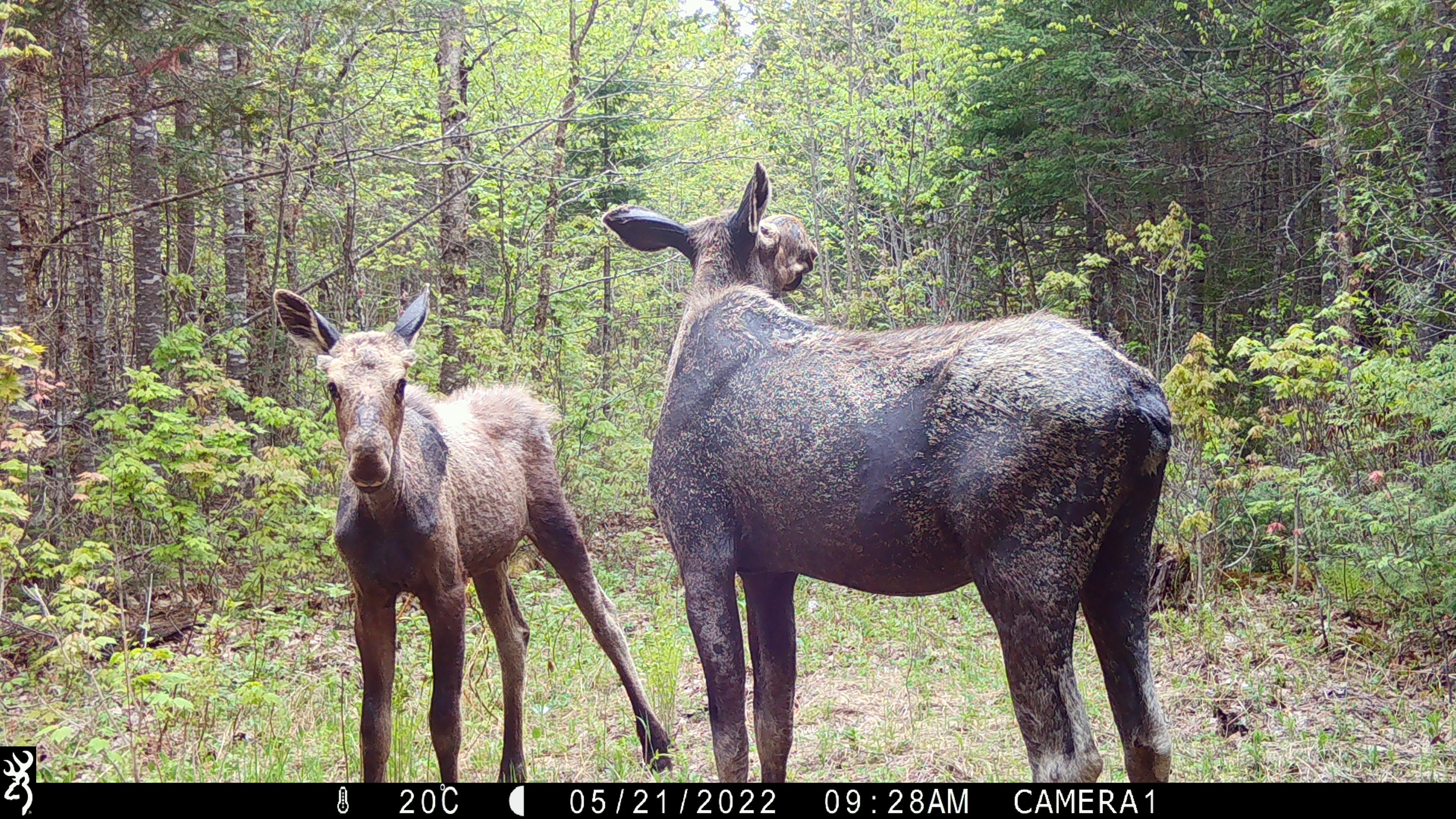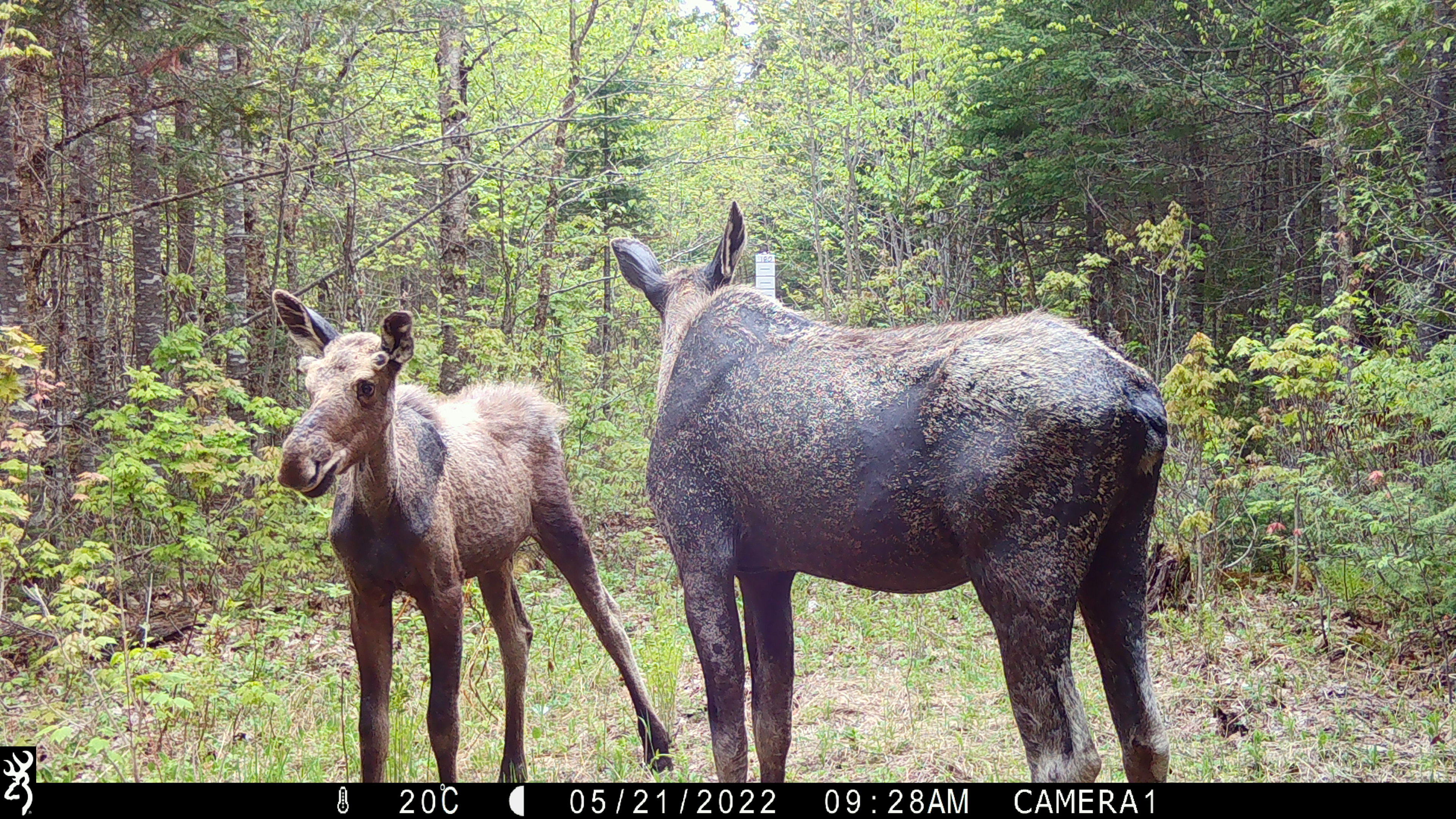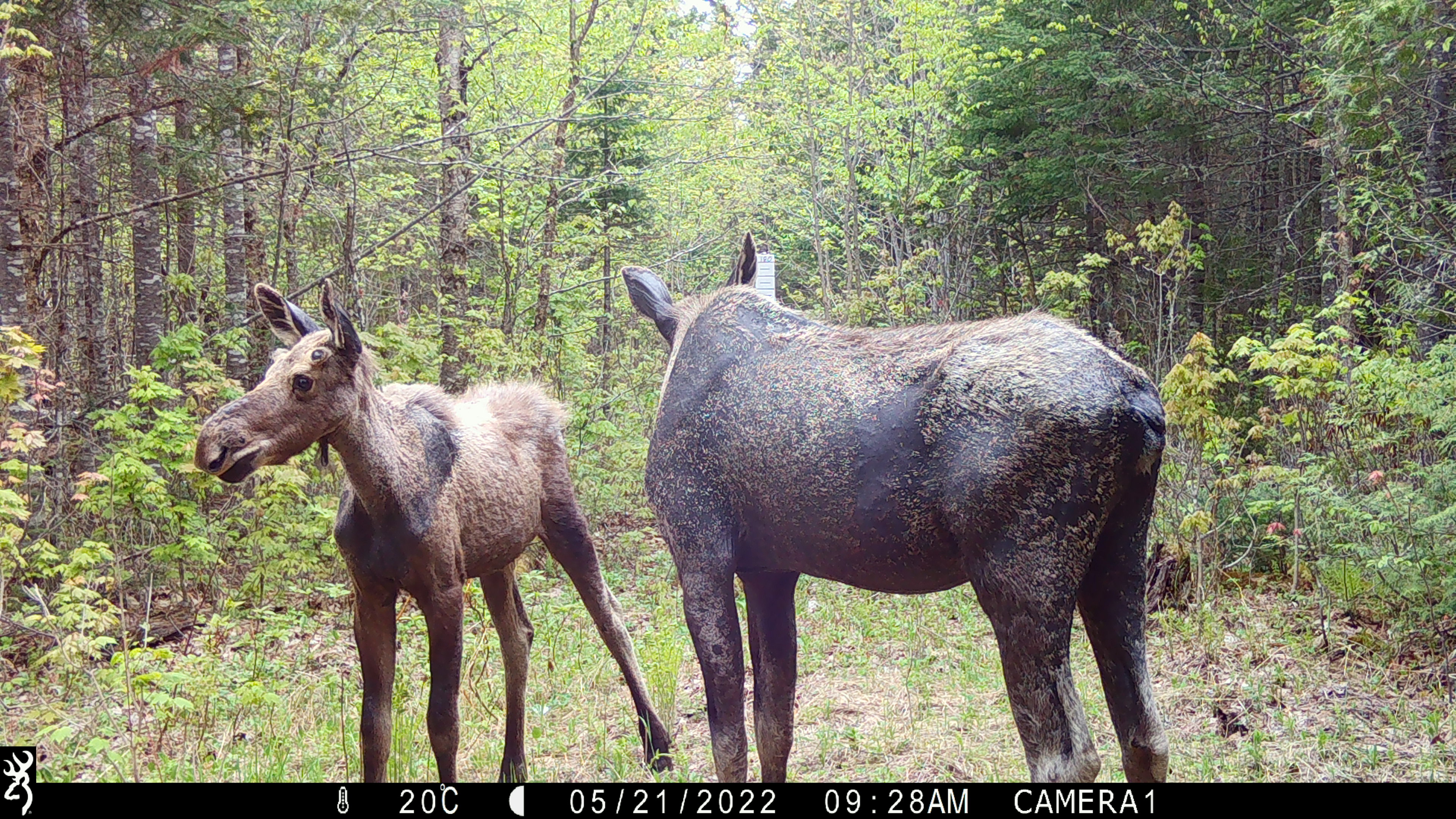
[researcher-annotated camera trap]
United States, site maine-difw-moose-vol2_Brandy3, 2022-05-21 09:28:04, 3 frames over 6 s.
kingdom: Animalia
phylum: Chordata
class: Mammalia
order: Artiodactyla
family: Cervidae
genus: Alces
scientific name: Alces alces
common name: moose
Moose (Alces alces).